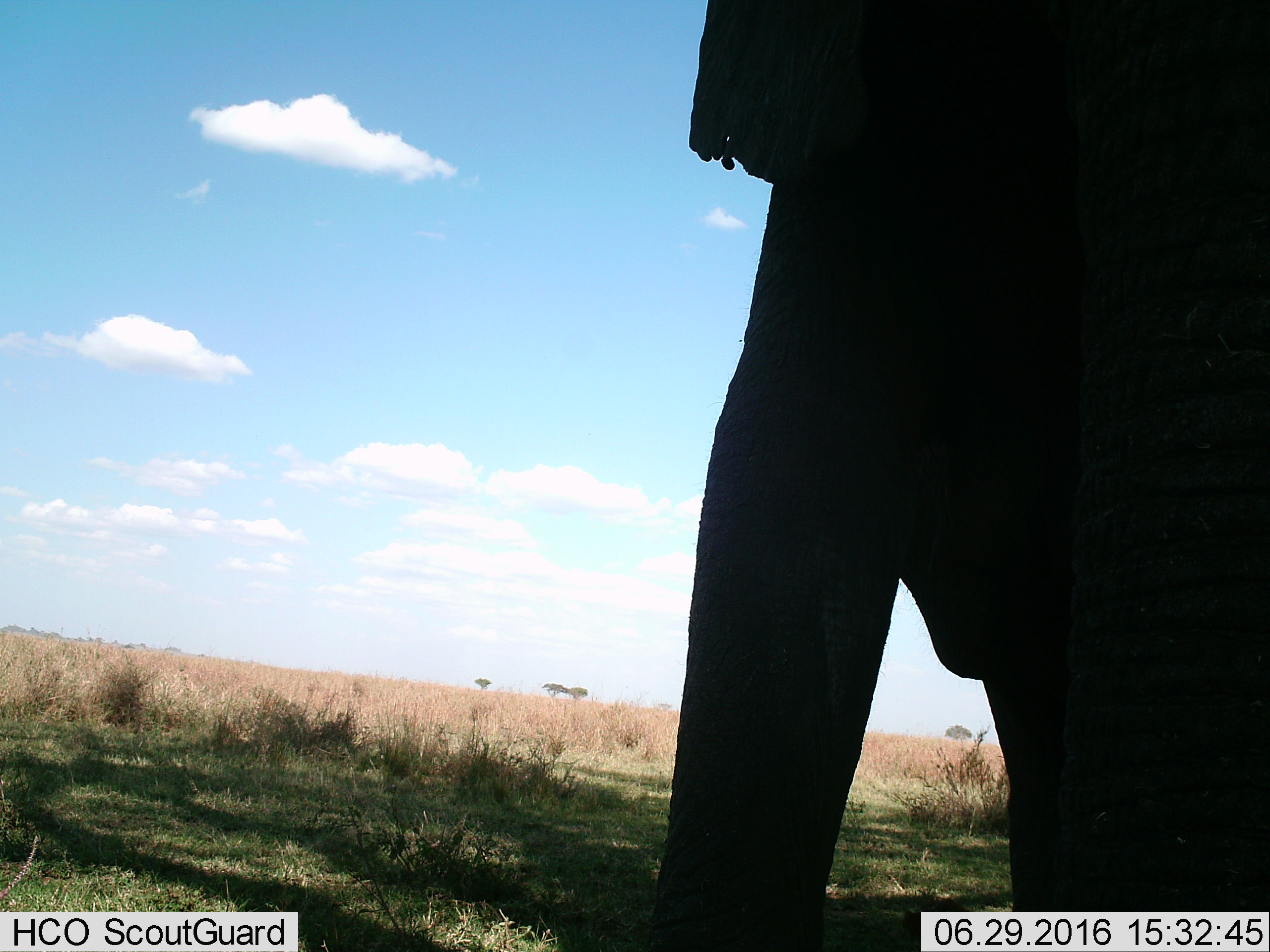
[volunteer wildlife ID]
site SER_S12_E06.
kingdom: Animalia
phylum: Chordata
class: Mammalia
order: Proboscidea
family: Elephantidae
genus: Loxodonta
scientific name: Loxodonta africana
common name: african bush elephant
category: elephant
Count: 1.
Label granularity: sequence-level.